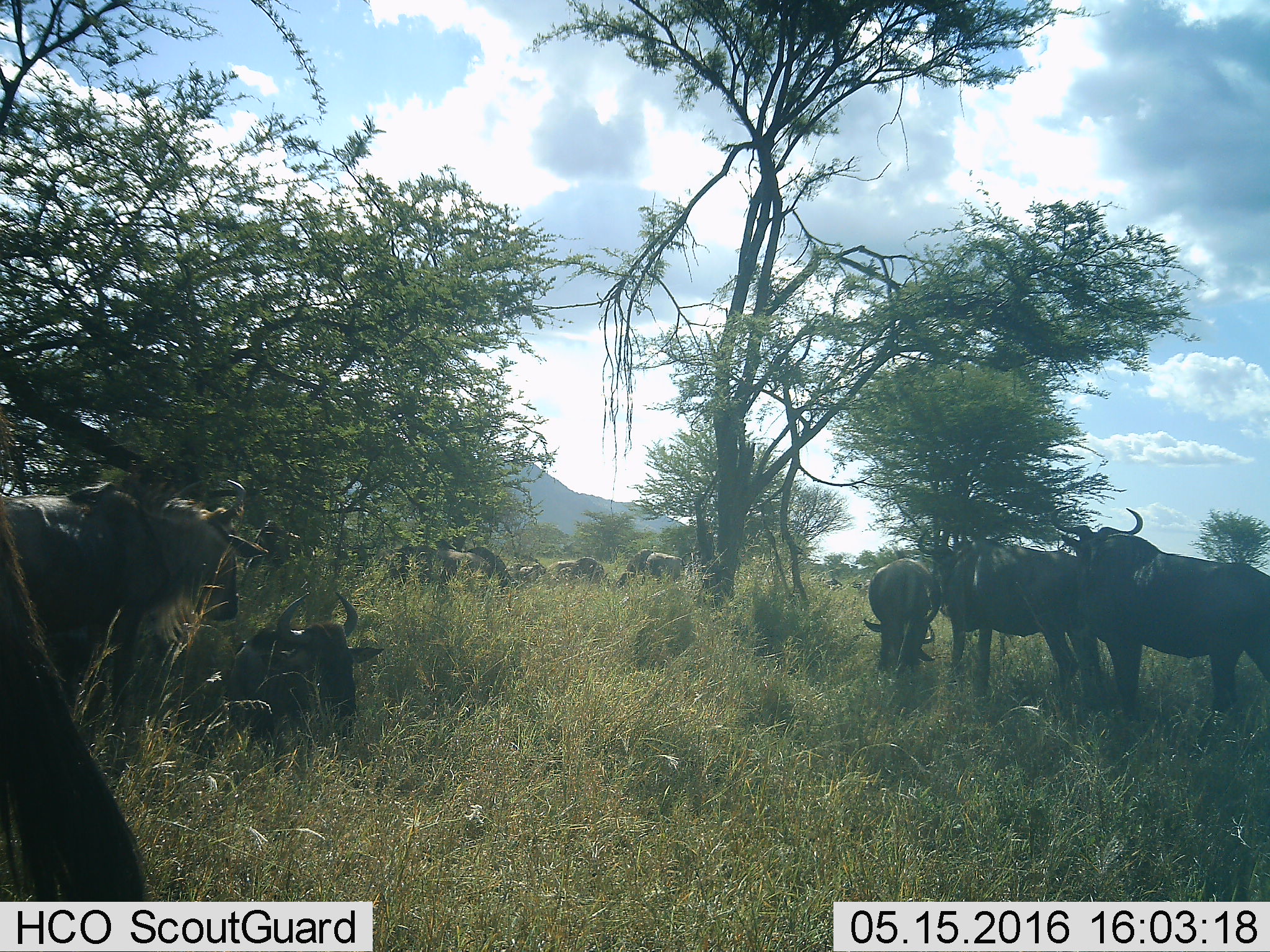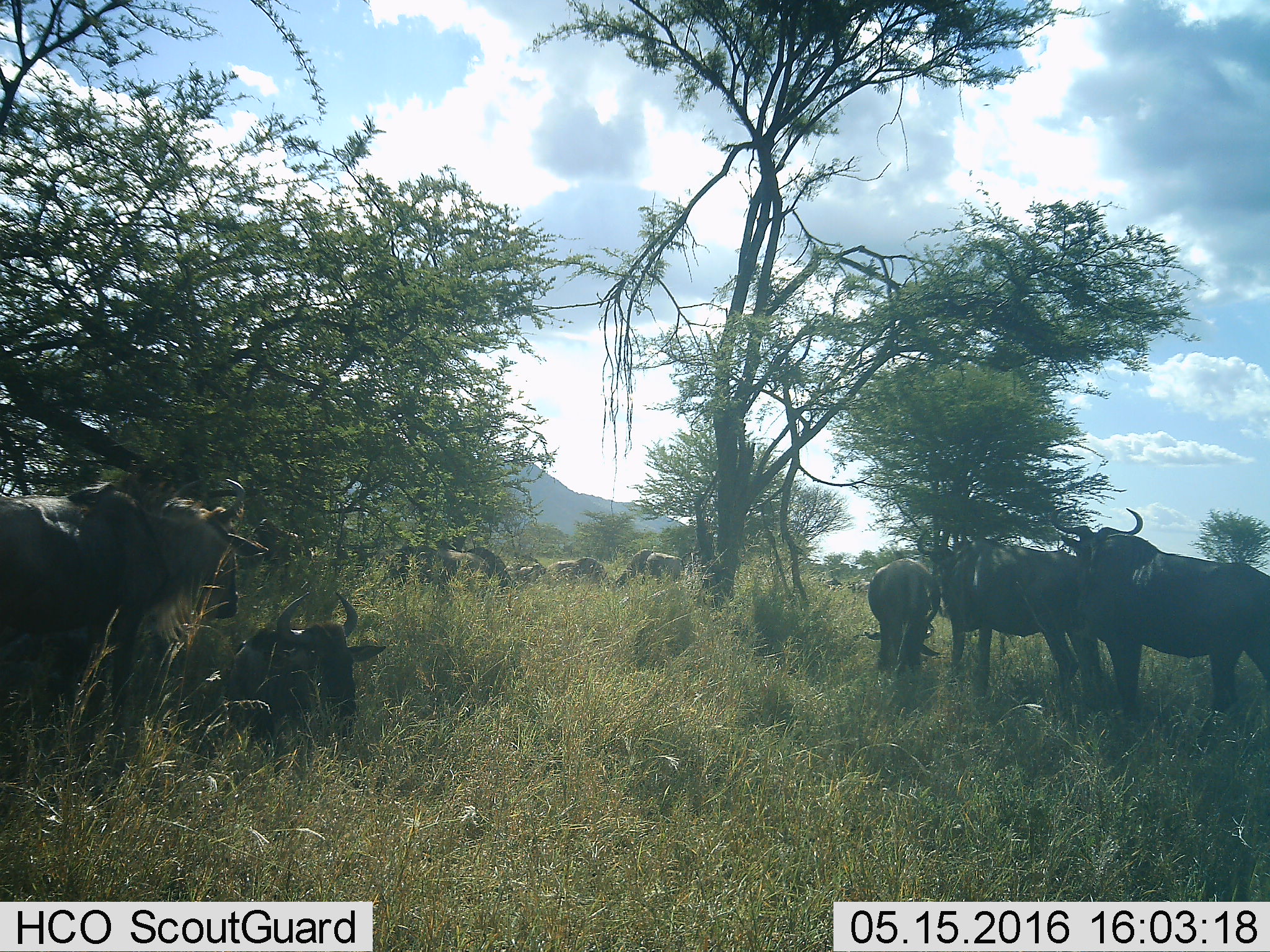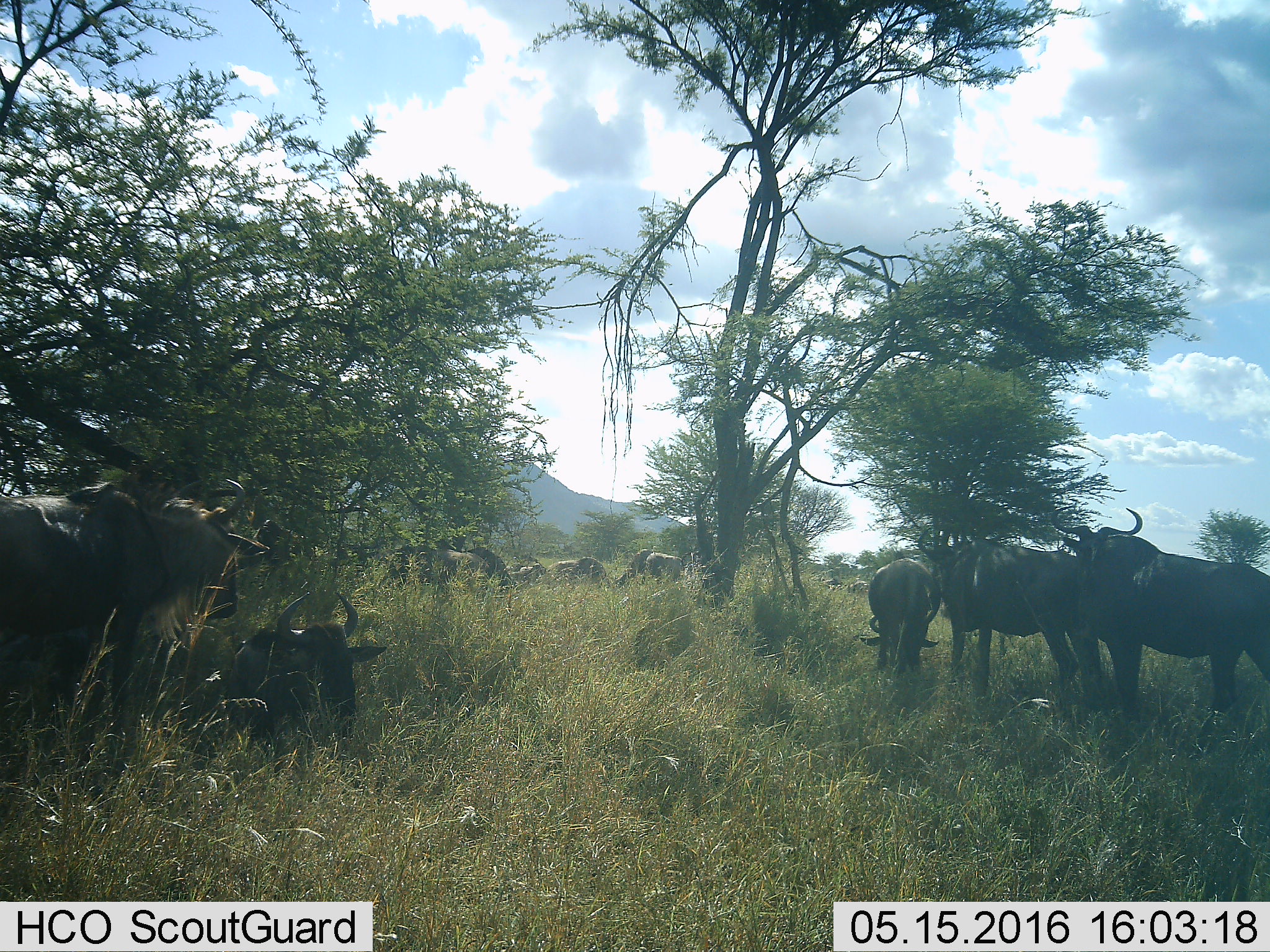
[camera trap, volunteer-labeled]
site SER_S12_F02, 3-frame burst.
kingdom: Animalia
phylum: Chordata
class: Mammalia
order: Artiodactyla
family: Bovidae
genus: Connochaetes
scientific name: Connochaetes taurinus taurinus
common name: blue wildebeest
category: wildebeestblue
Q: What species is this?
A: Wildebeestblue (blue wildebeest) (Connochaetes taurinus taurinus).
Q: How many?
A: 11-50.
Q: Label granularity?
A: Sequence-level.